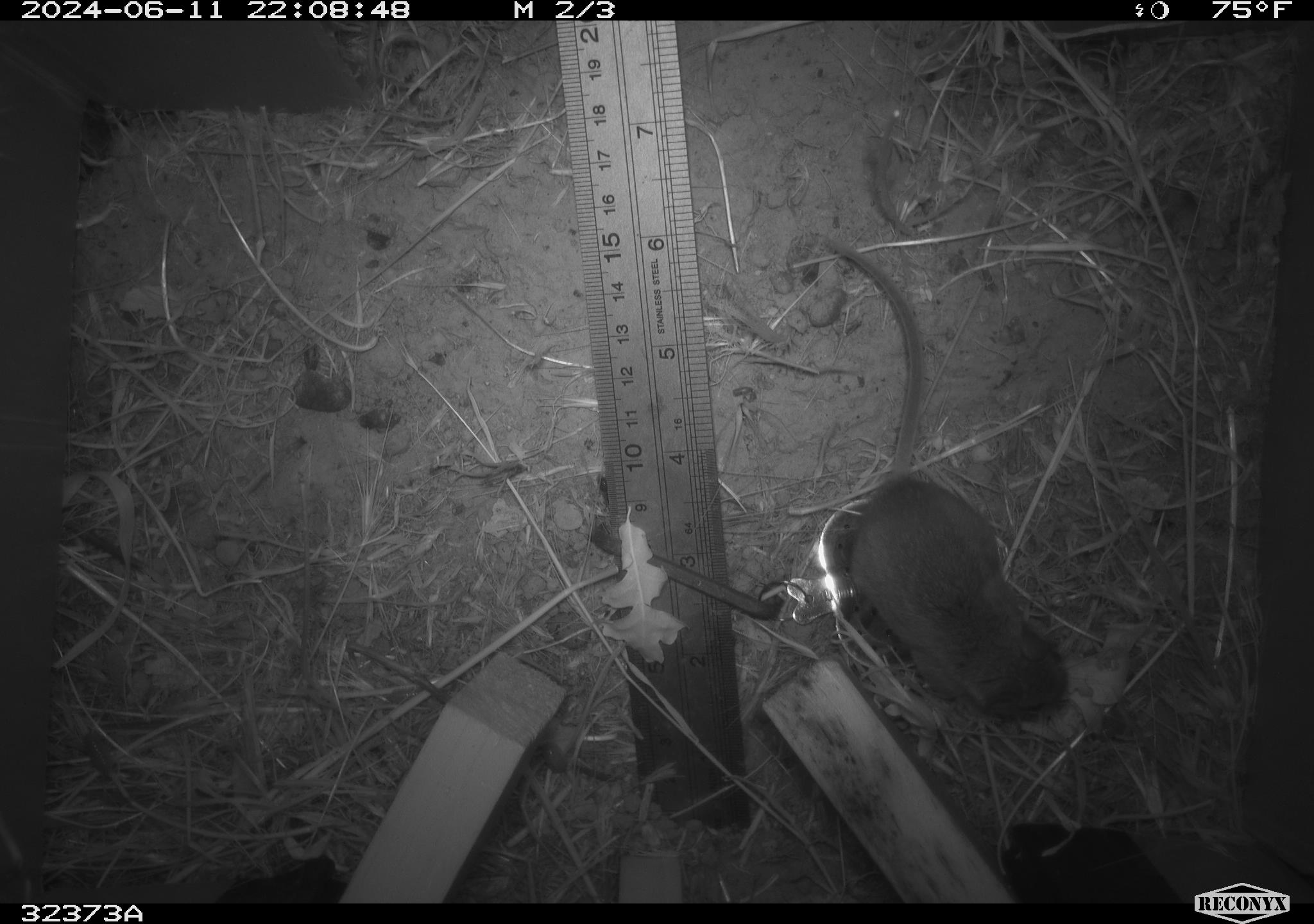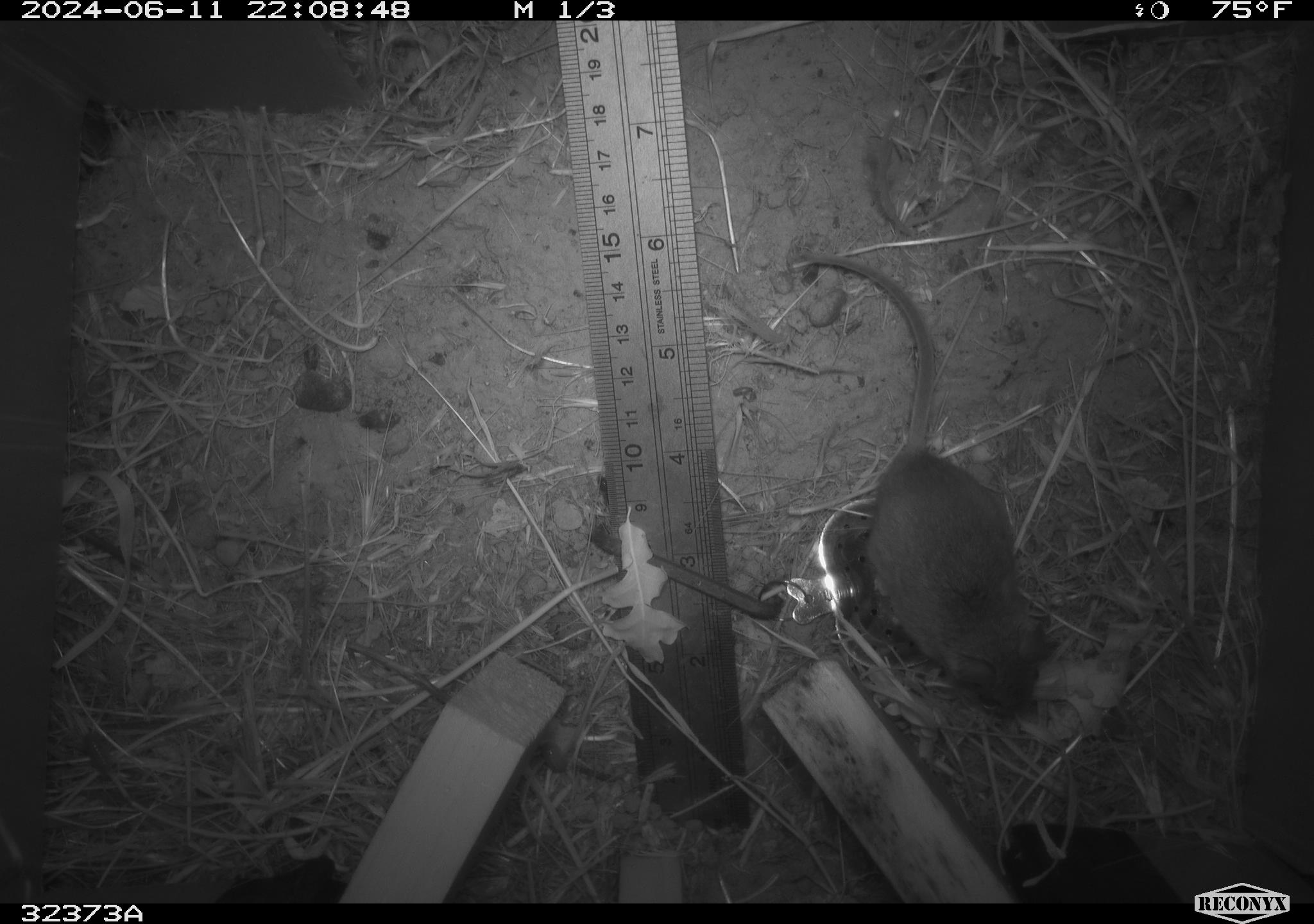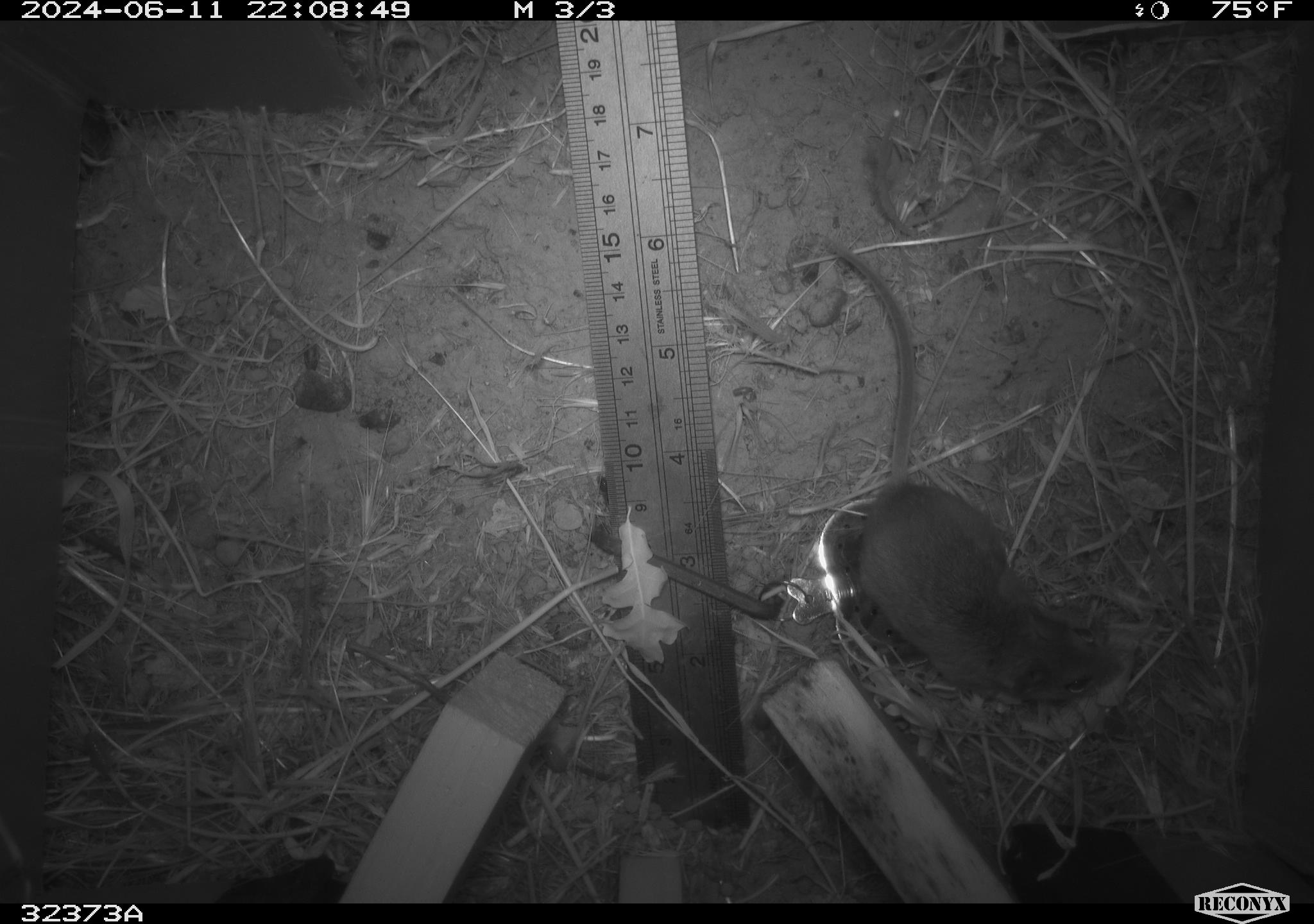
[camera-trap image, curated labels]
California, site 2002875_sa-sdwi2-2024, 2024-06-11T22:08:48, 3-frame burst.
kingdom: Animalia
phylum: Chordata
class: Mammalia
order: Rodentia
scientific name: Rodentia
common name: mouse species